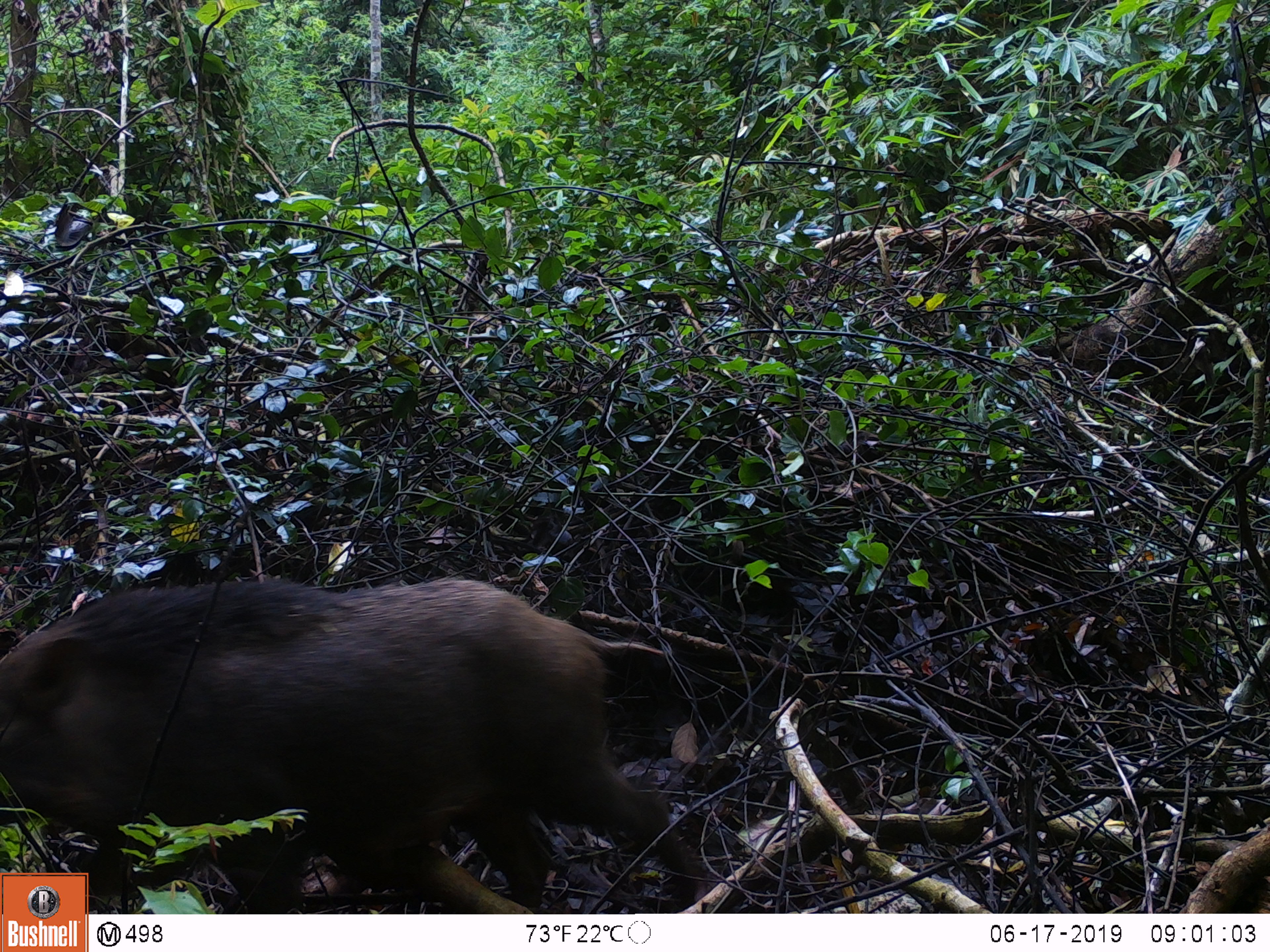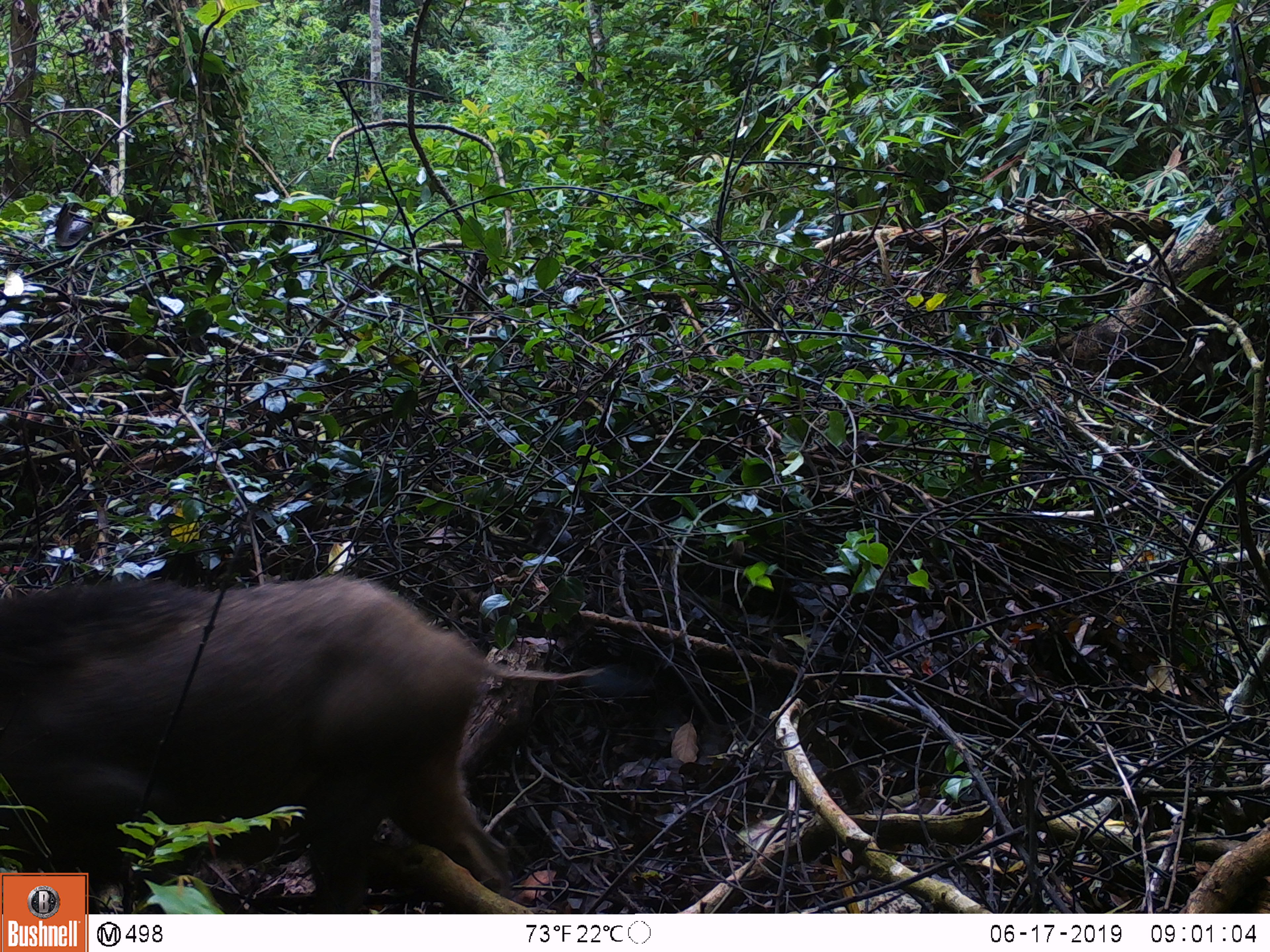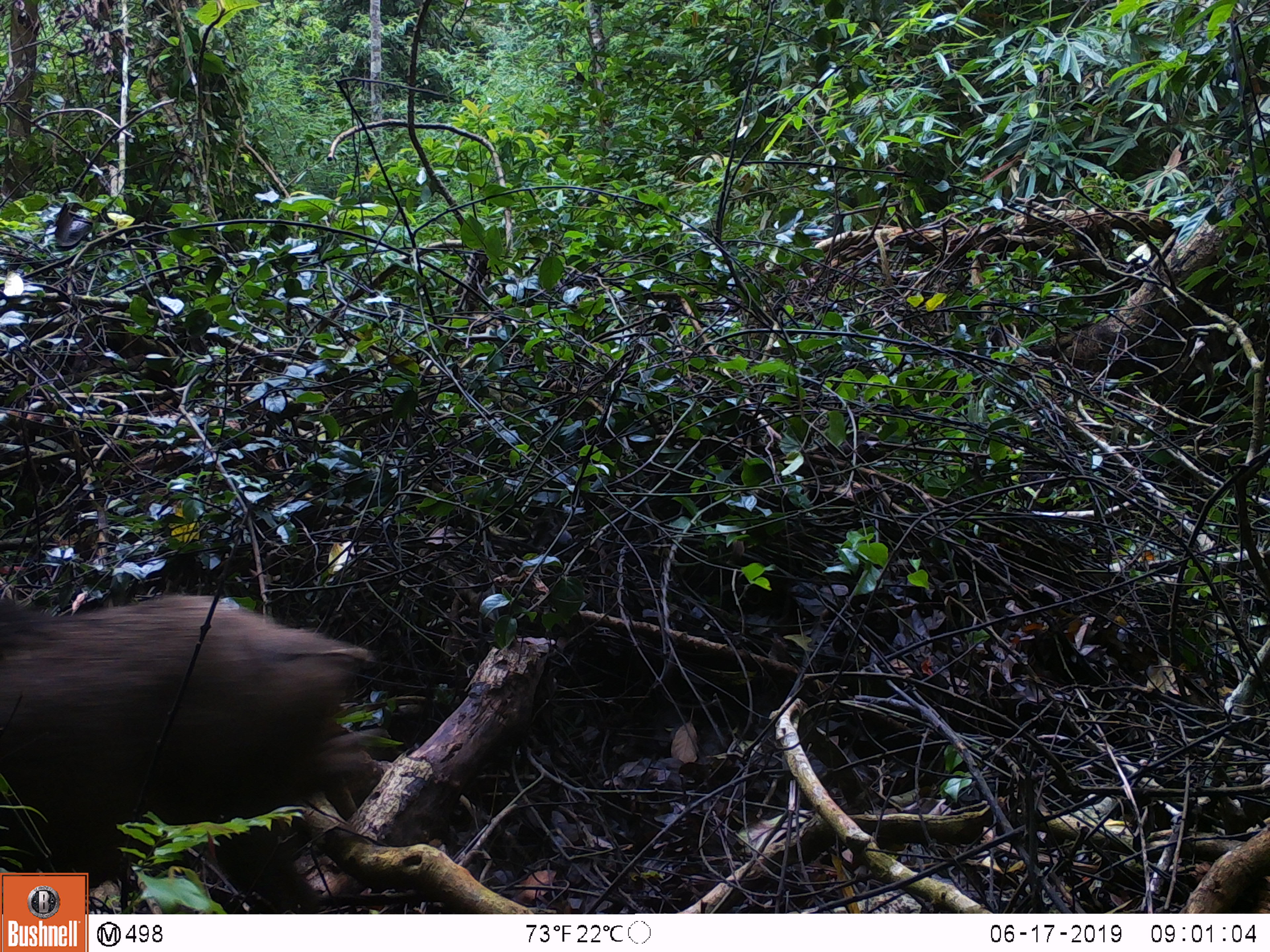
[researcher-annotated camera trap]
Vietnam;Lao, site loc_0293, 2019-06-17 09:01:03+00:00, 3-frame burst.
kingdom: Animalia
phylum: Chordata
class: Mammalia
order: Artiodactyla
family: Suidae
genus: Sus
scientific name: Sus scrofa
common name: eurasian wild pig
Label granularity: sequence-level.